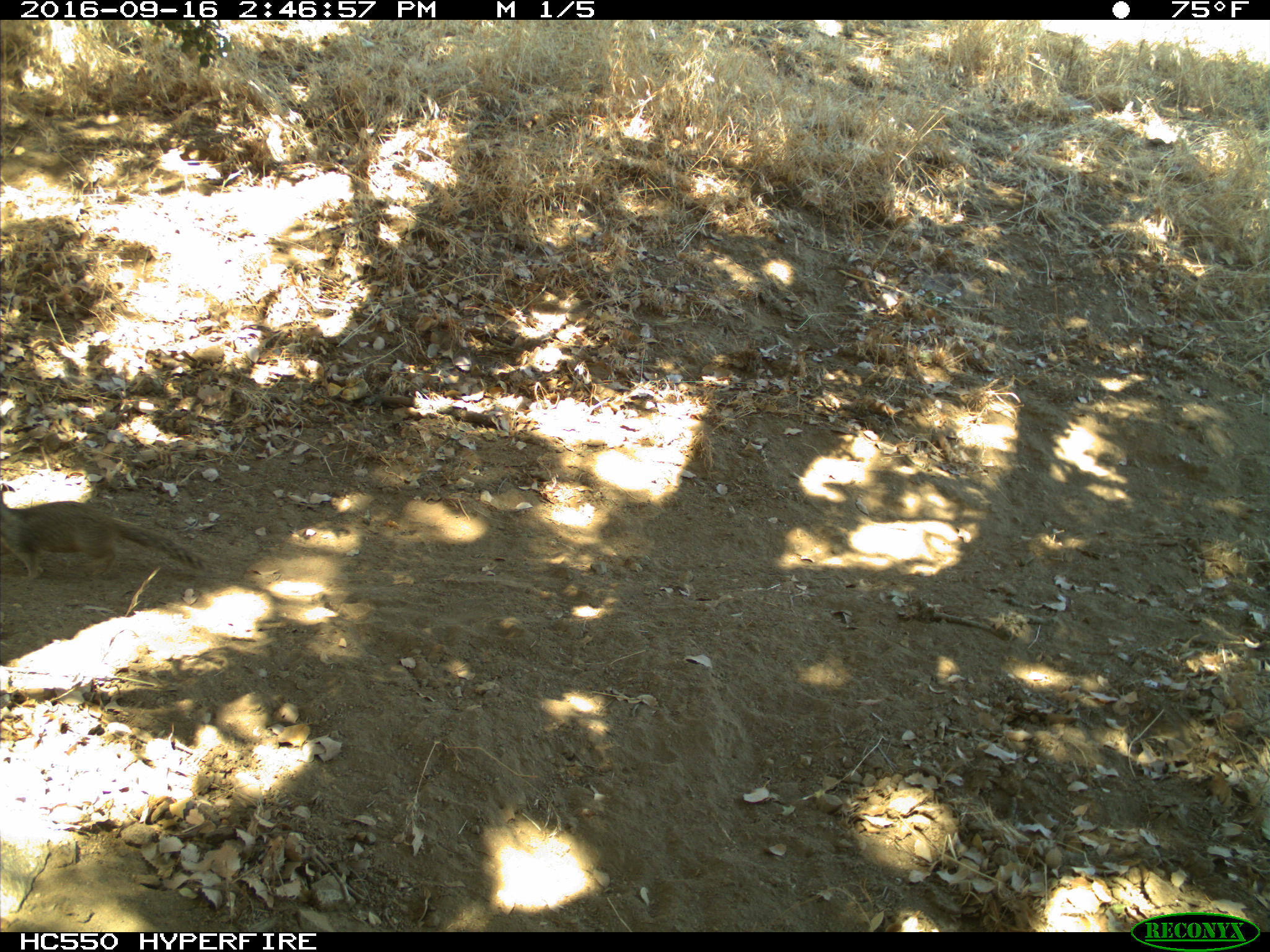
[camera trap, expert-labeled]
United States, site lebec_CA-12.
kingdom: Animalia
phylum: Chordata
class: Mammalia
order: Rodentia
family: Sciuridae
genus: Otospermophilus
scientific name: Otospermophilus beecheyi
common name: california ground squirrel